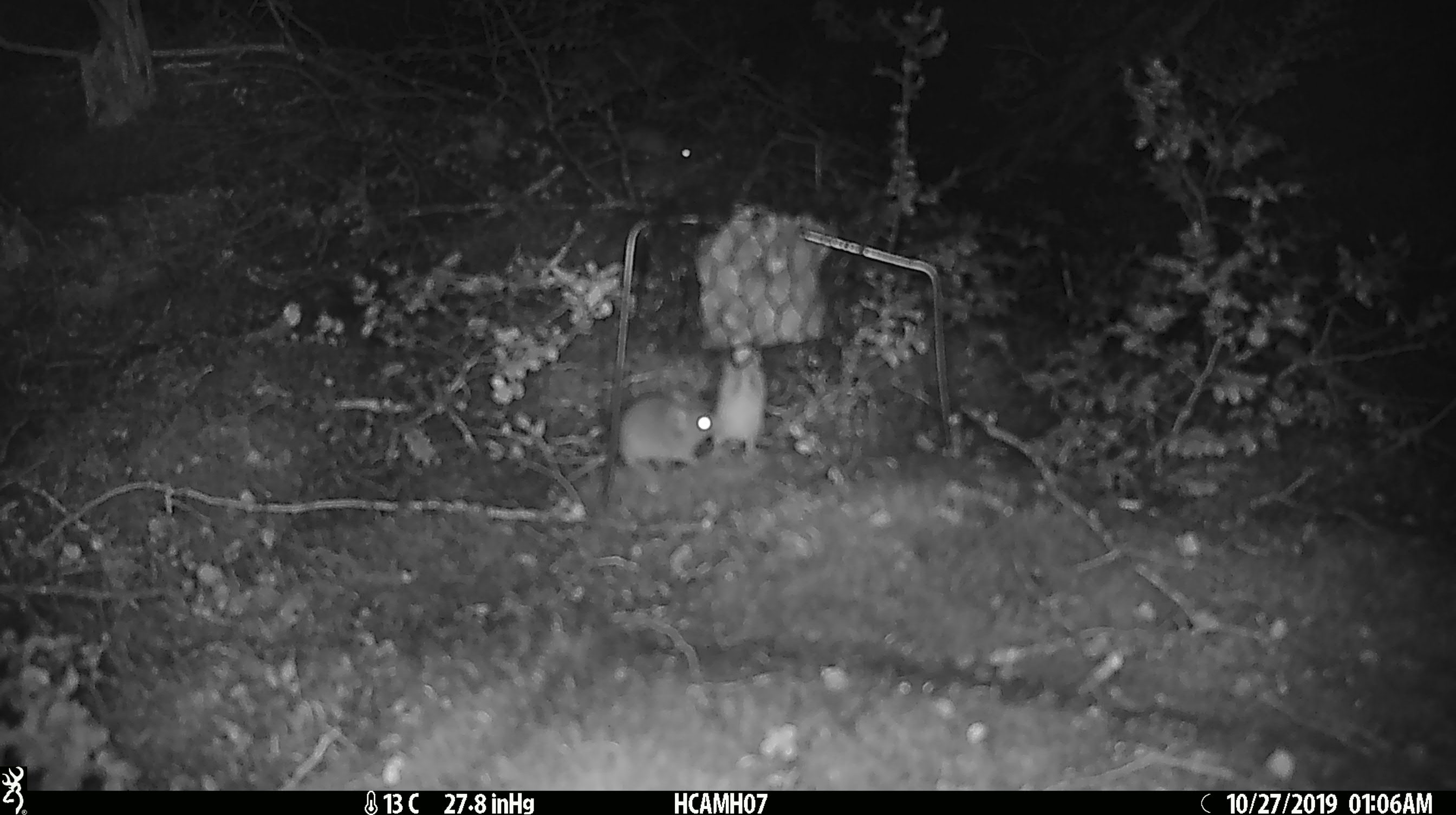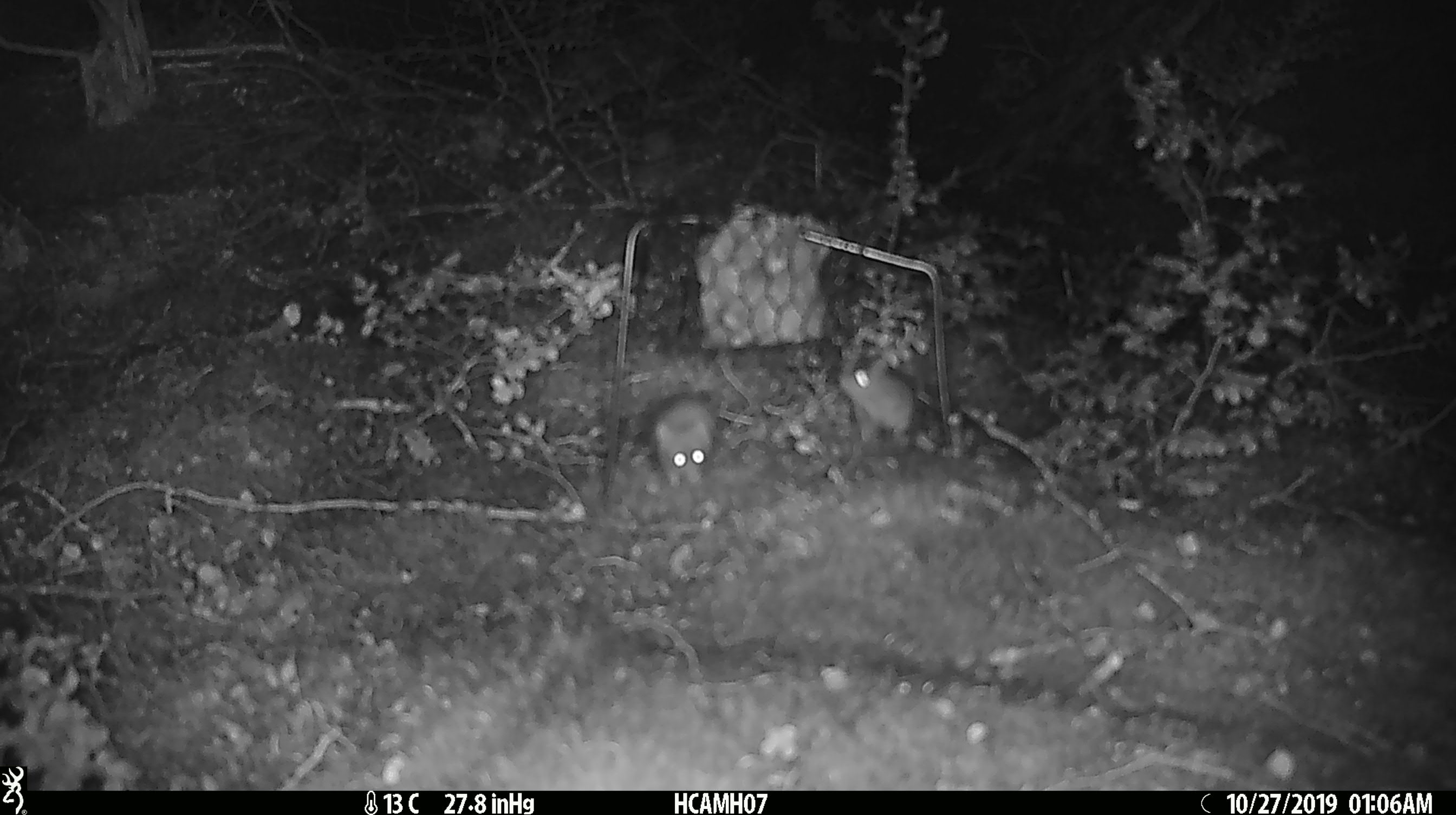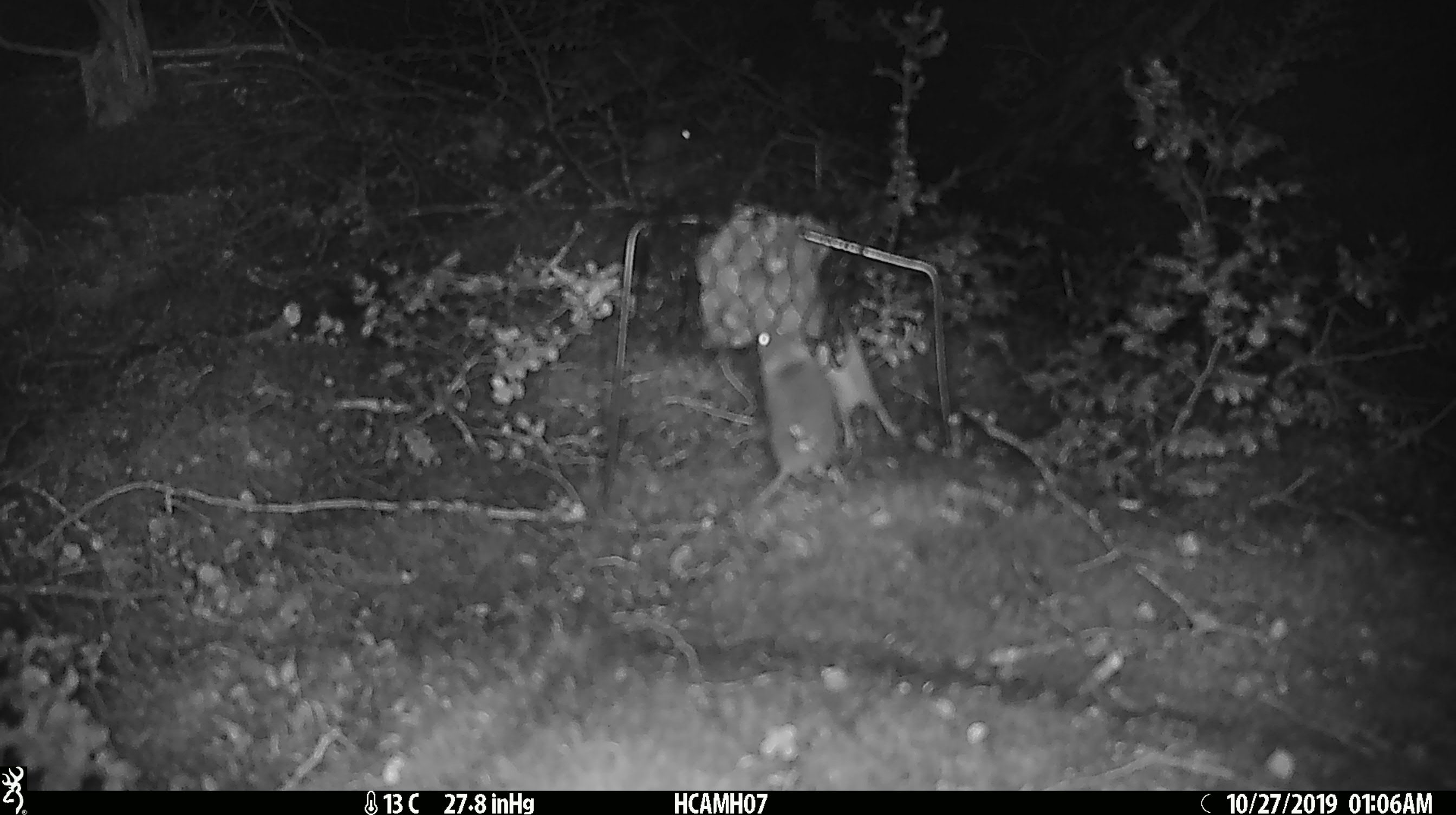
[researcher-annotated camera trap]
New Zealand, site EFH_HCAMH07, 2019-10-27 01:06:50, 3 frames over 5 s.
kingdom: Animalia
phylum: Chordata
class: Mammalia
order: Rodentia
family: Muridae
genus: Mus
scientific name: Mus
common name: mouse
Mouse (Mus).